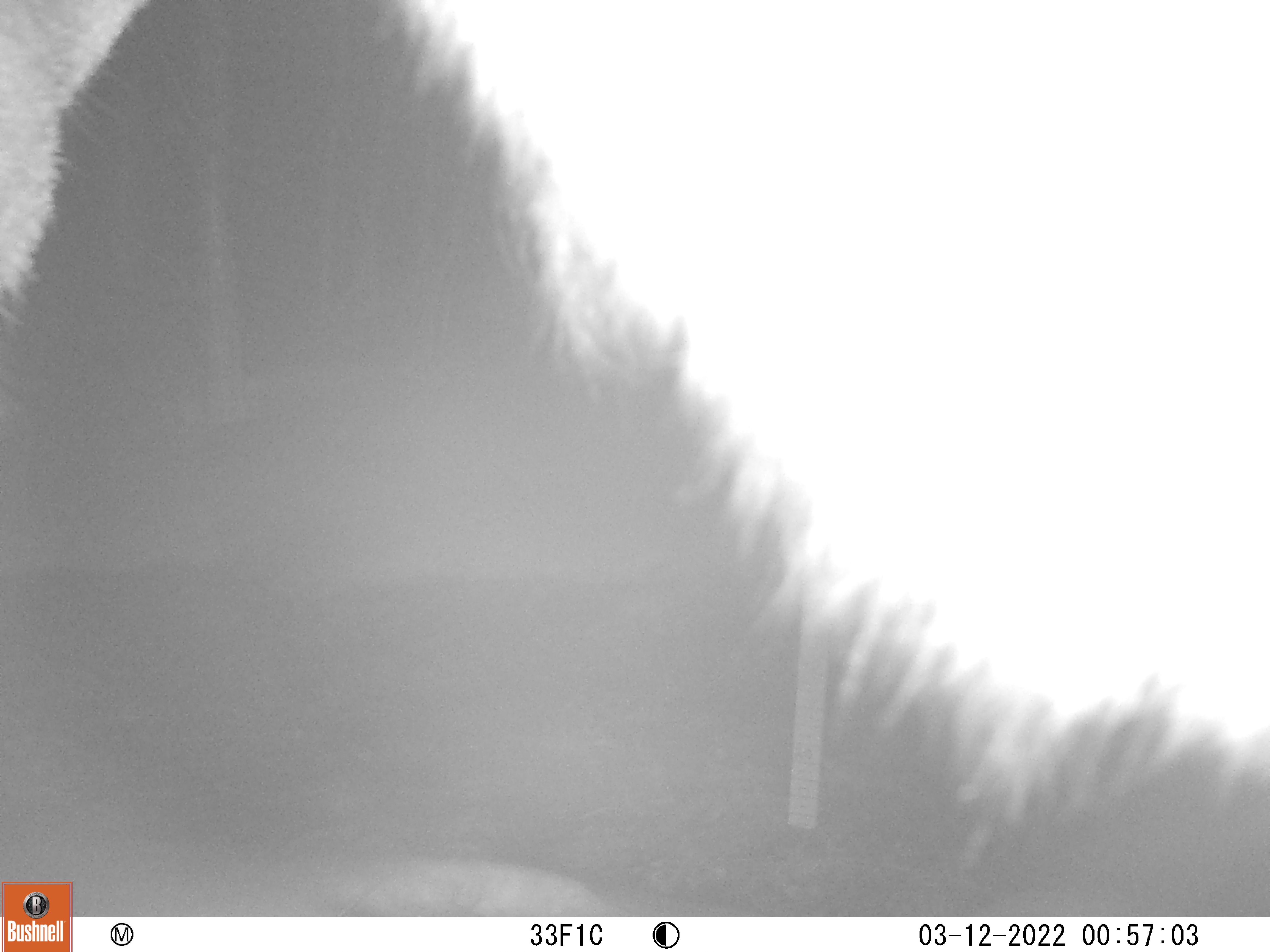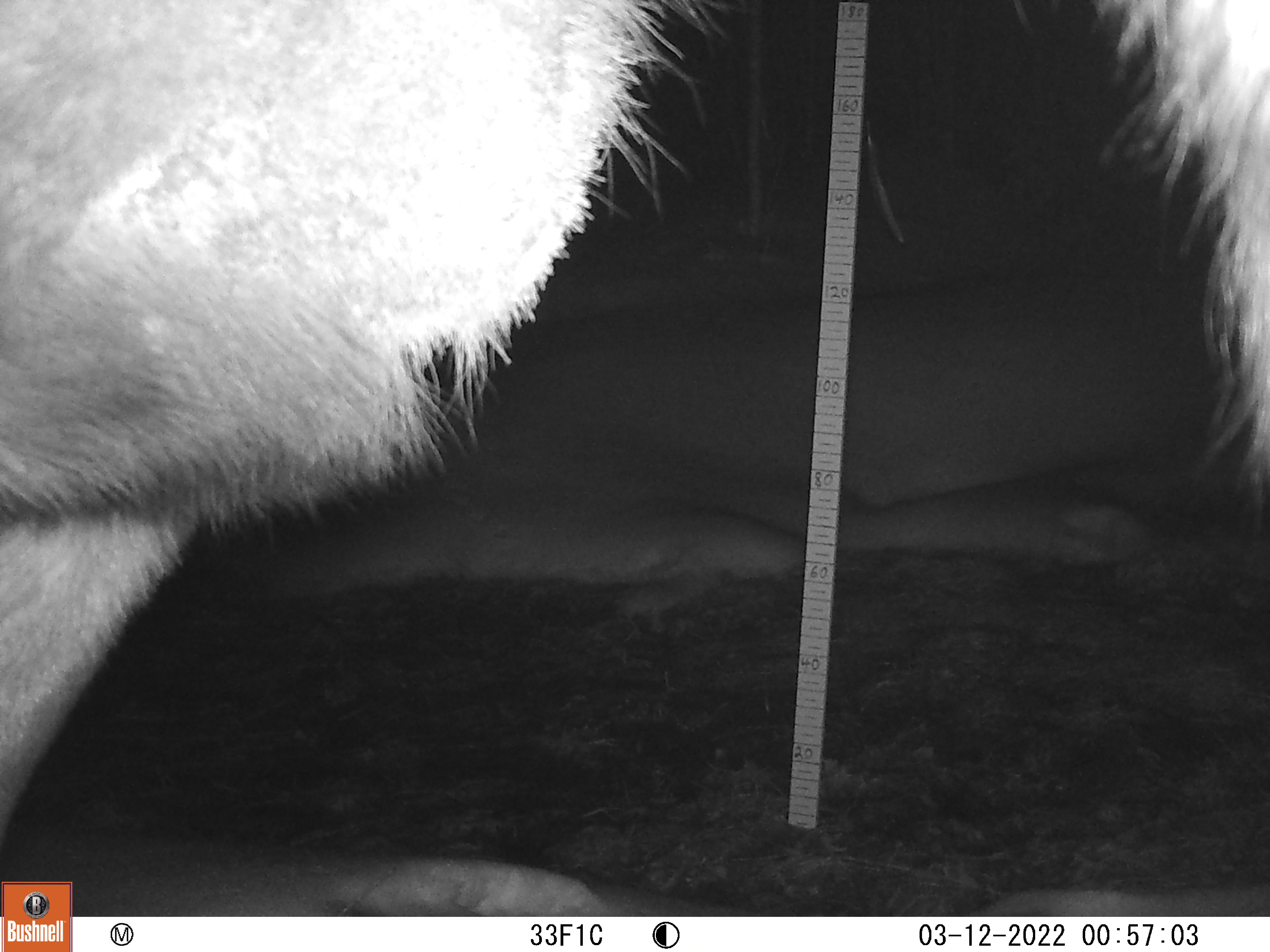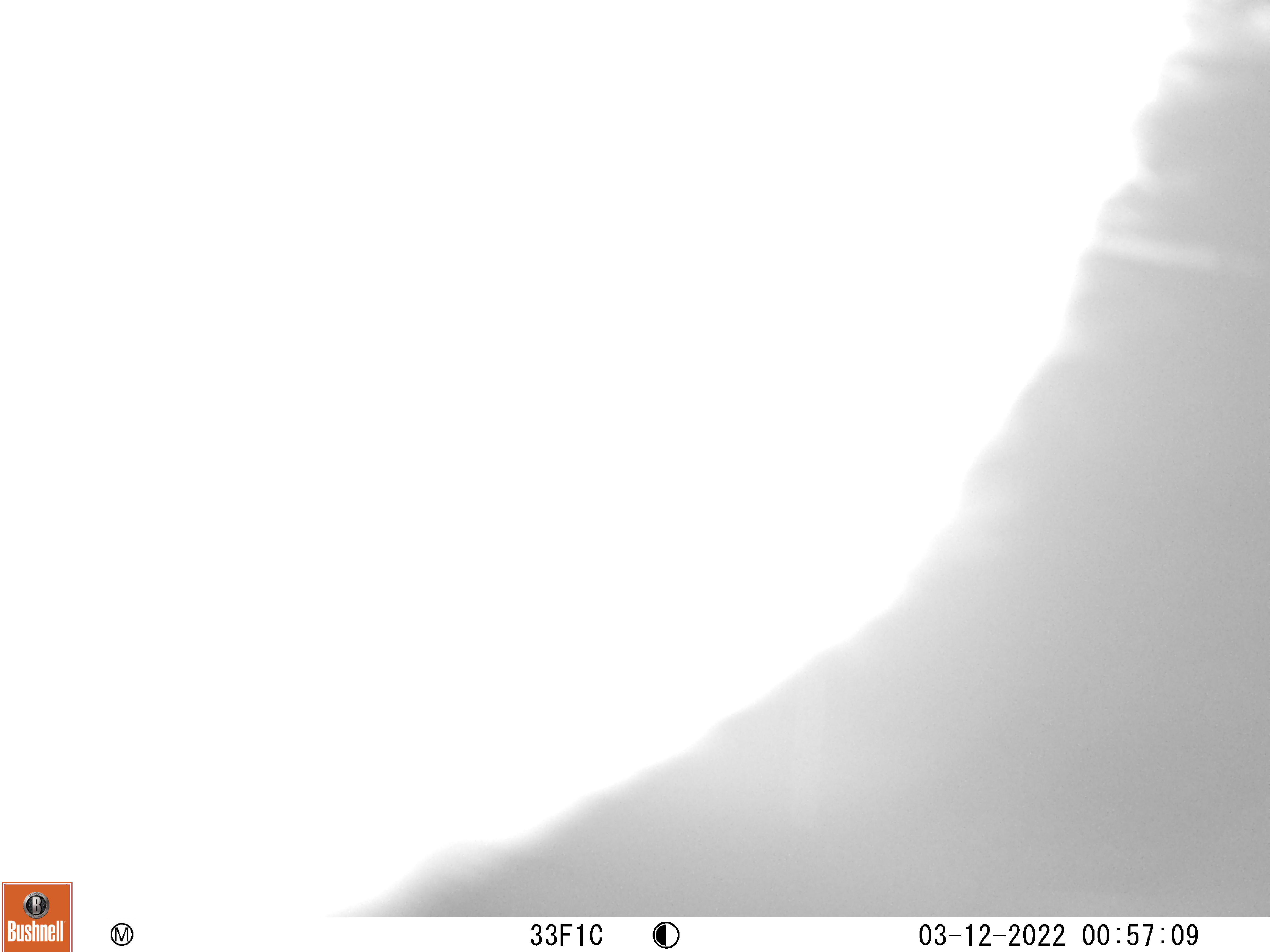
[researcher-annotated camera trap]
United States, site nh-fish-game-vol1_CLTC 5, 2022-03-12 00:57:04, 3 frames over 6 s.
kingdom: Animalia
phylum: Chordata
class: Mammalia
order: Artiodactyla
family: Cervidae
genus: Alces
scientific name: Alces alces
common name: moose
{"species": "moose (Alces alces)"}